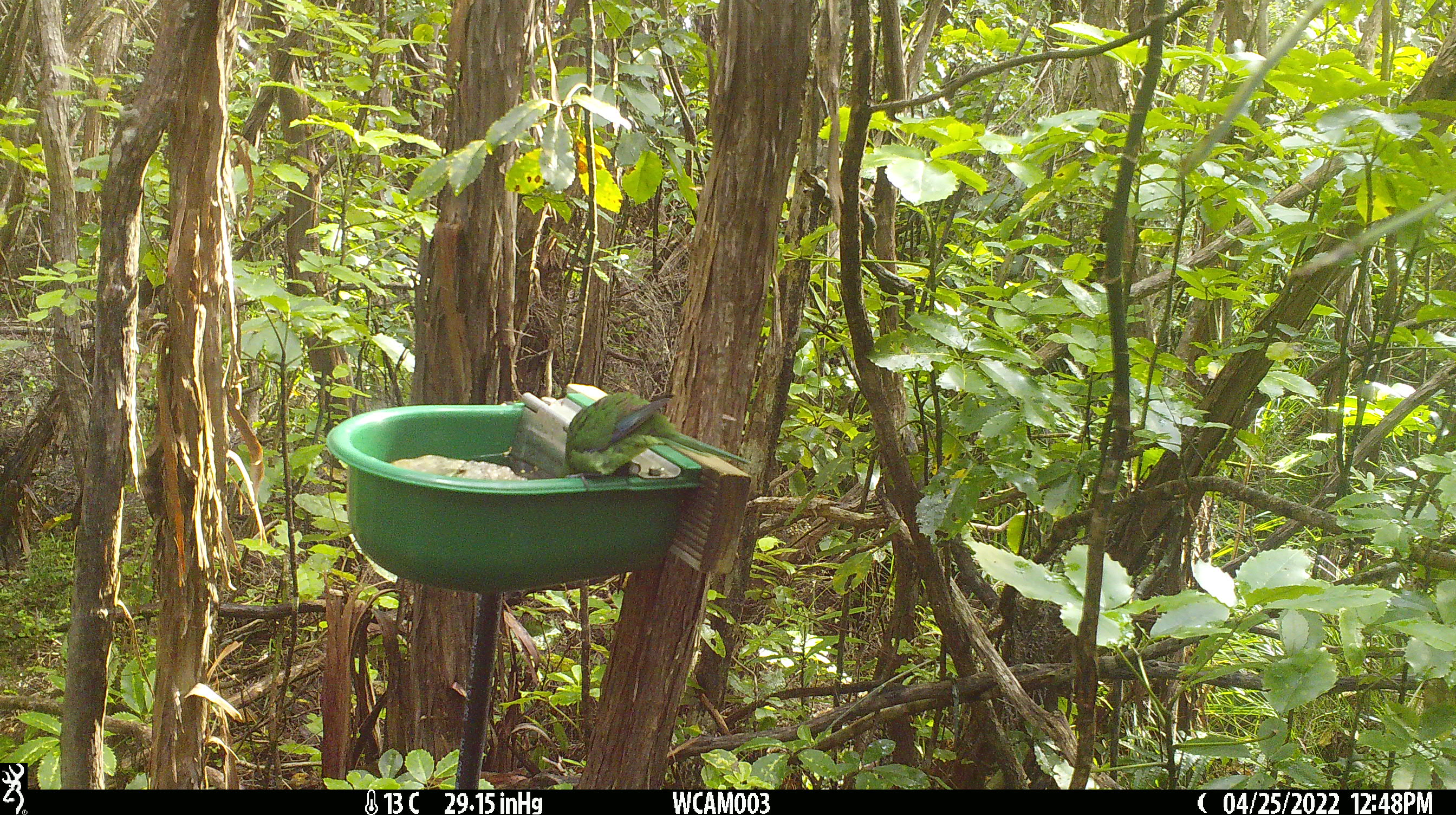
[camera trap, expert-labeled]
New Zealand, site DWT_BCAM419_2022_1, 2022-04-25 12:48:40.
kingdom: Animalia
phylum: Chordata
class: Aves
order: Psittaciformes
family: Psittaculidae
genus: Cyanoramphus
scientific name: Cyanoramphus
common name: parakeet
Parakeet (Cyanoramphus).